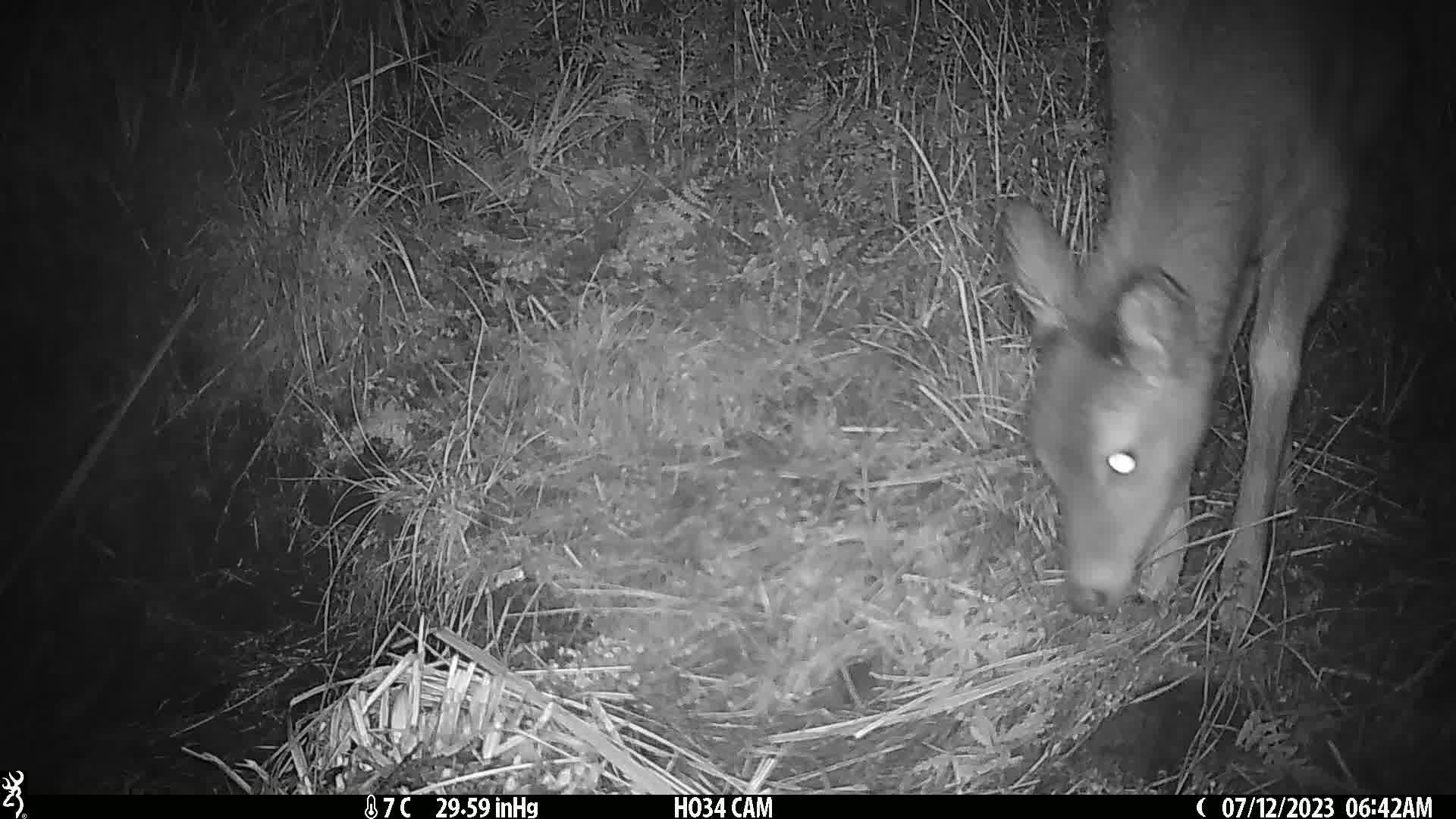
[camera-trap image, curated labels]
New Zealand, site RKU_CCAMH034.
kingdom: Animalia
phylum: Chordata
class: Mammalia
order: Artiodactyla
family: Cervidae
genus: Odocoileus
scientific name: Odocoileus virginianus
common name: white-tailed deer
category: white tailed deer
White tailed deer (white-tailed deer) (Odocoileus virginianus).